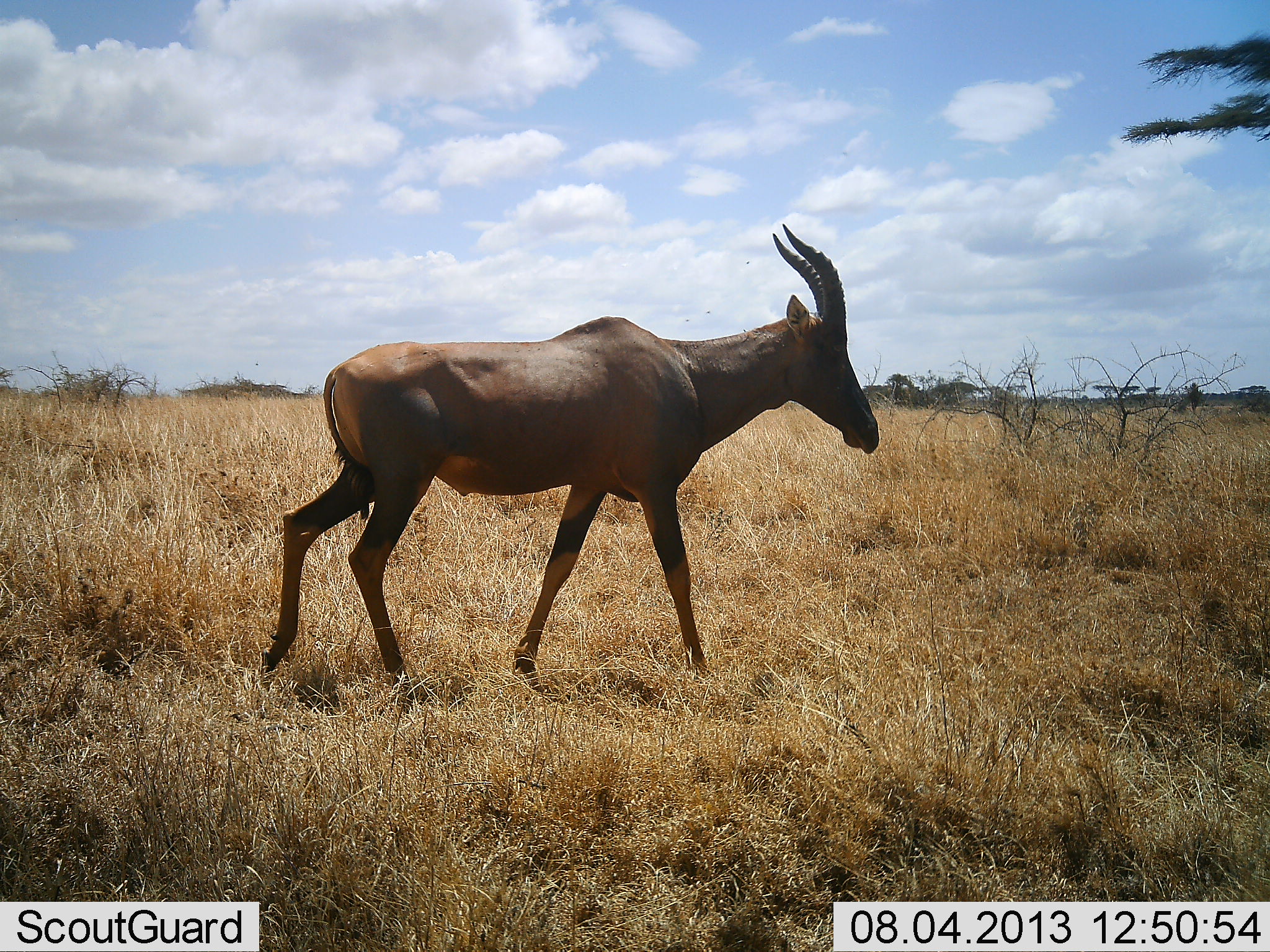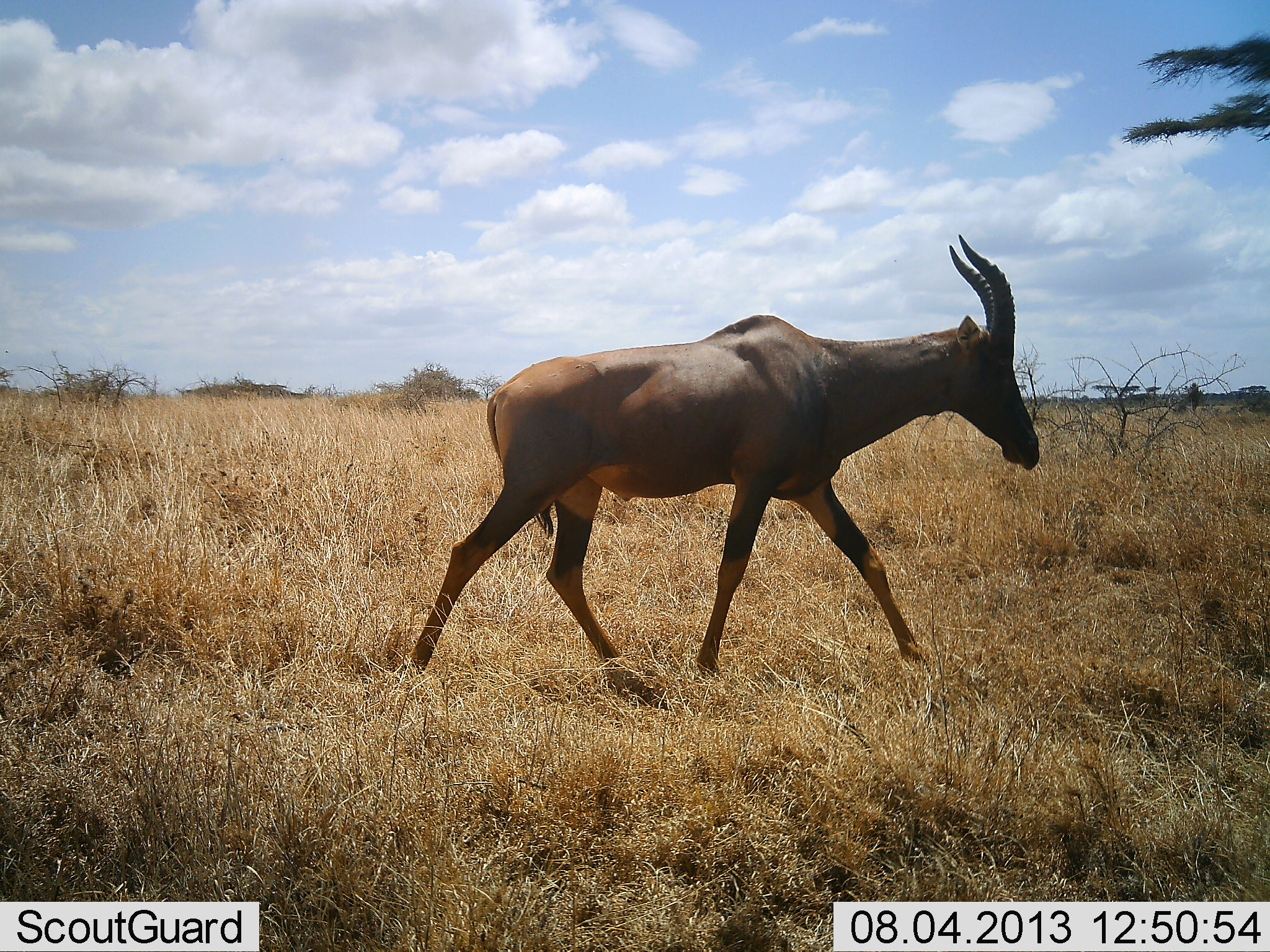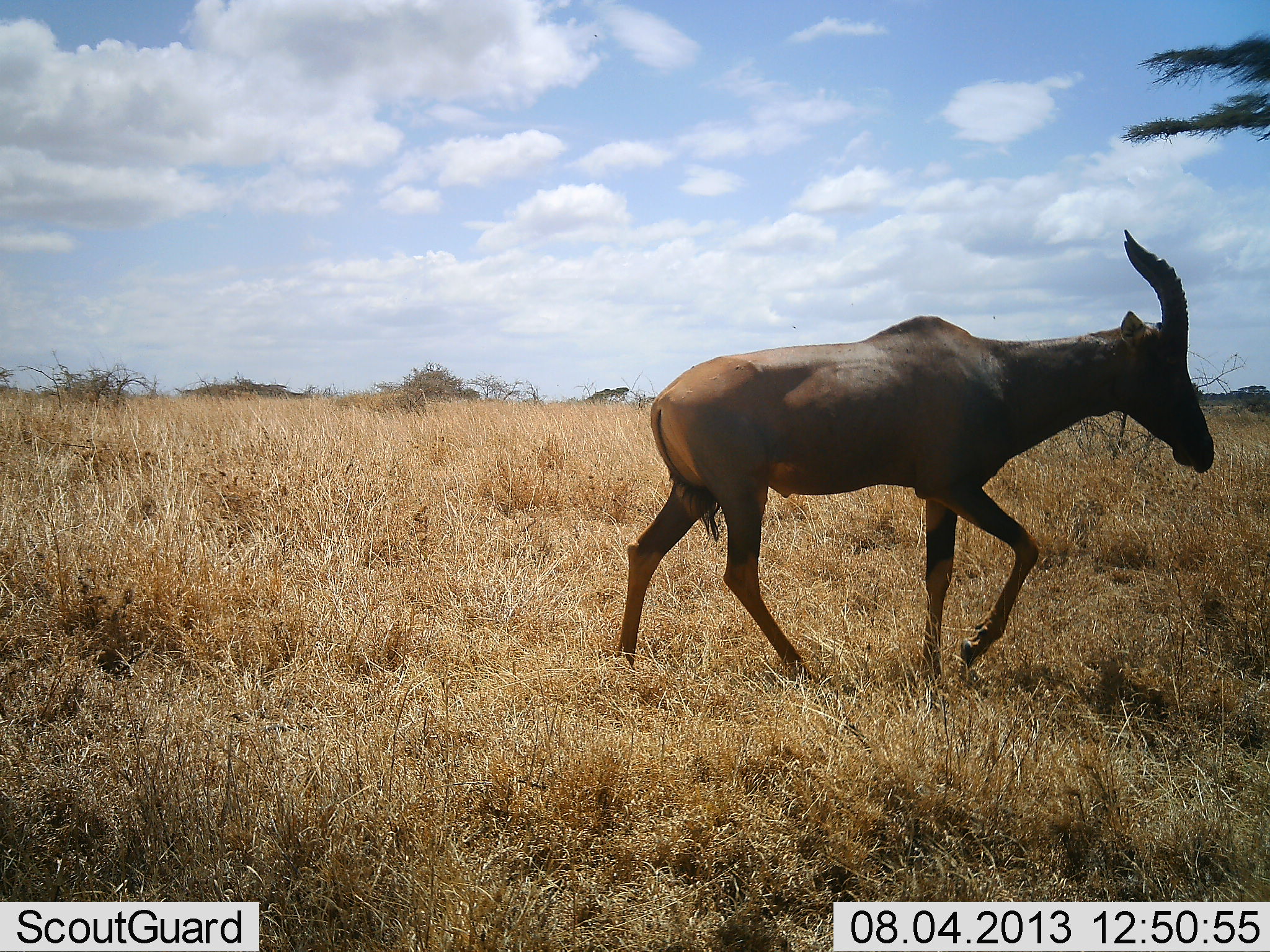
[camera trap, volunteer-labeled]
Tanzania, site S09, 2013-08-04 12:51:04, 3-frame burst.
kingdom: Animalia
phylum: Chordata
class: Mammalia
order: Artiodactyla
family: Bovidae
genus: Damaliscus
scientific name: Damaliscus lunatus jimela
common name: topi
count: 1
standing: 0%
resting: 0%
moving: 100%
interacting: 0%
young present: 0%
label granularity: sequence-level